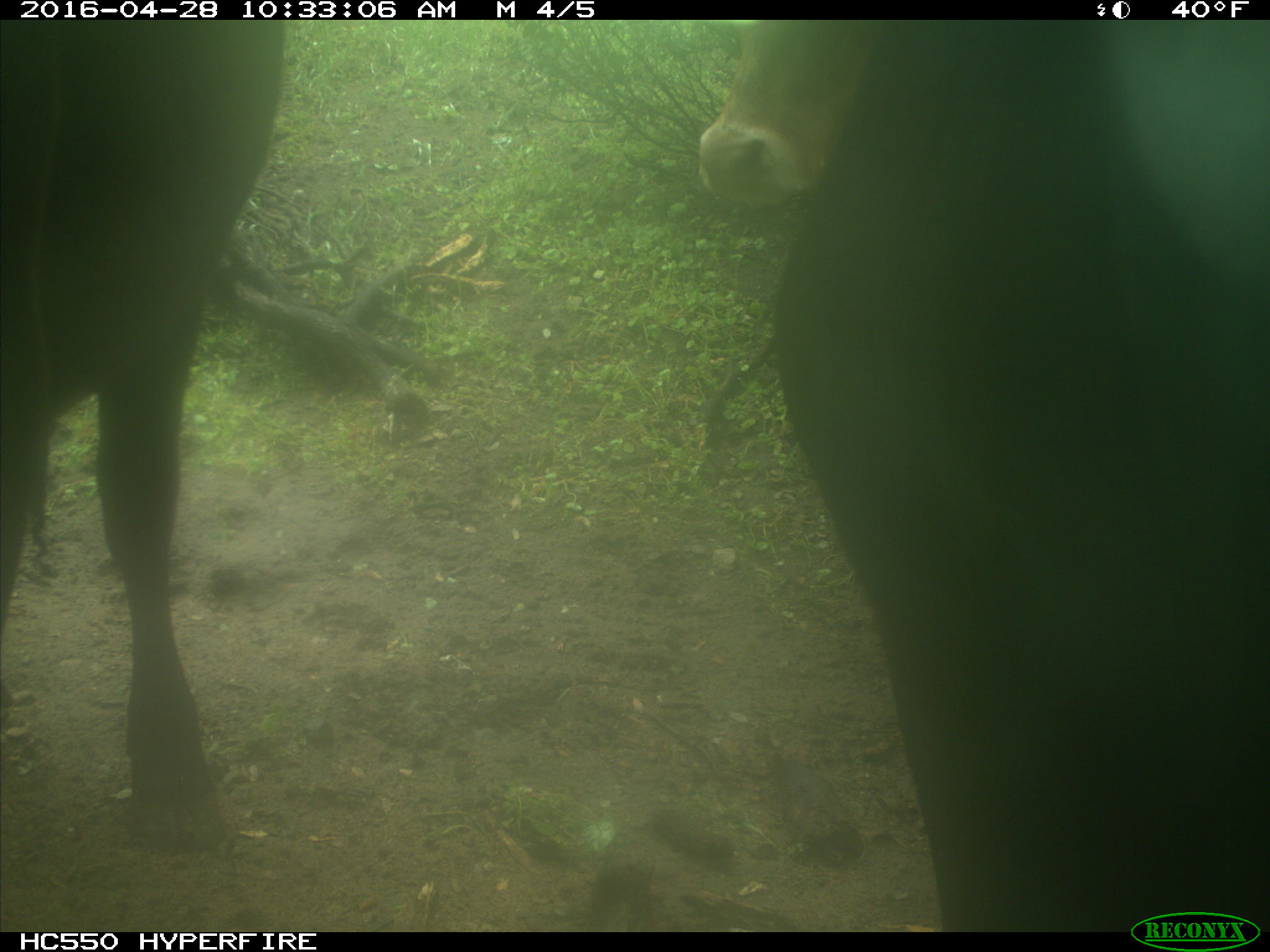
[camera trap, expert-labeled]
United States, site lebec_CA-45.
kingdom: Animalia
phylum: Chordata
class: Mammalia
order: Artiodactyla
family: Bovidae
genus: Bos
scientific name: Bos taurus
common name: domestic cow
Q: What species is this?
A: Bos taurus (domestic cow).